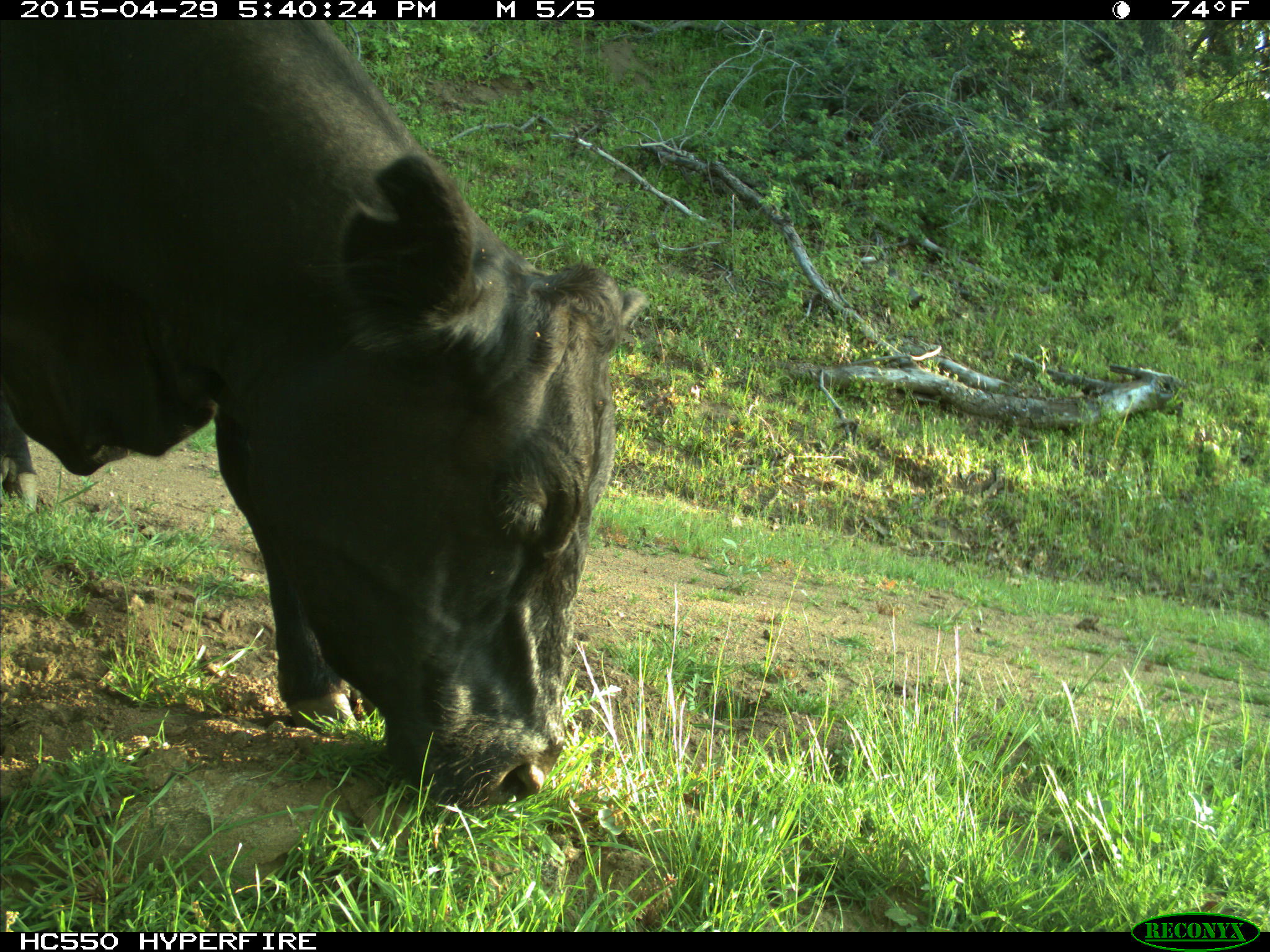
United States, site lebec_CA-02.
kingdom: Animalia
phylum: Chordata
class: Mammalia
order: Artiodactyla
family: Bovidae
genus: Bos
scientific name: Bos taurus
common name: domestic cow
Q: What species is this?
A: Bos taurus (domestic cow).